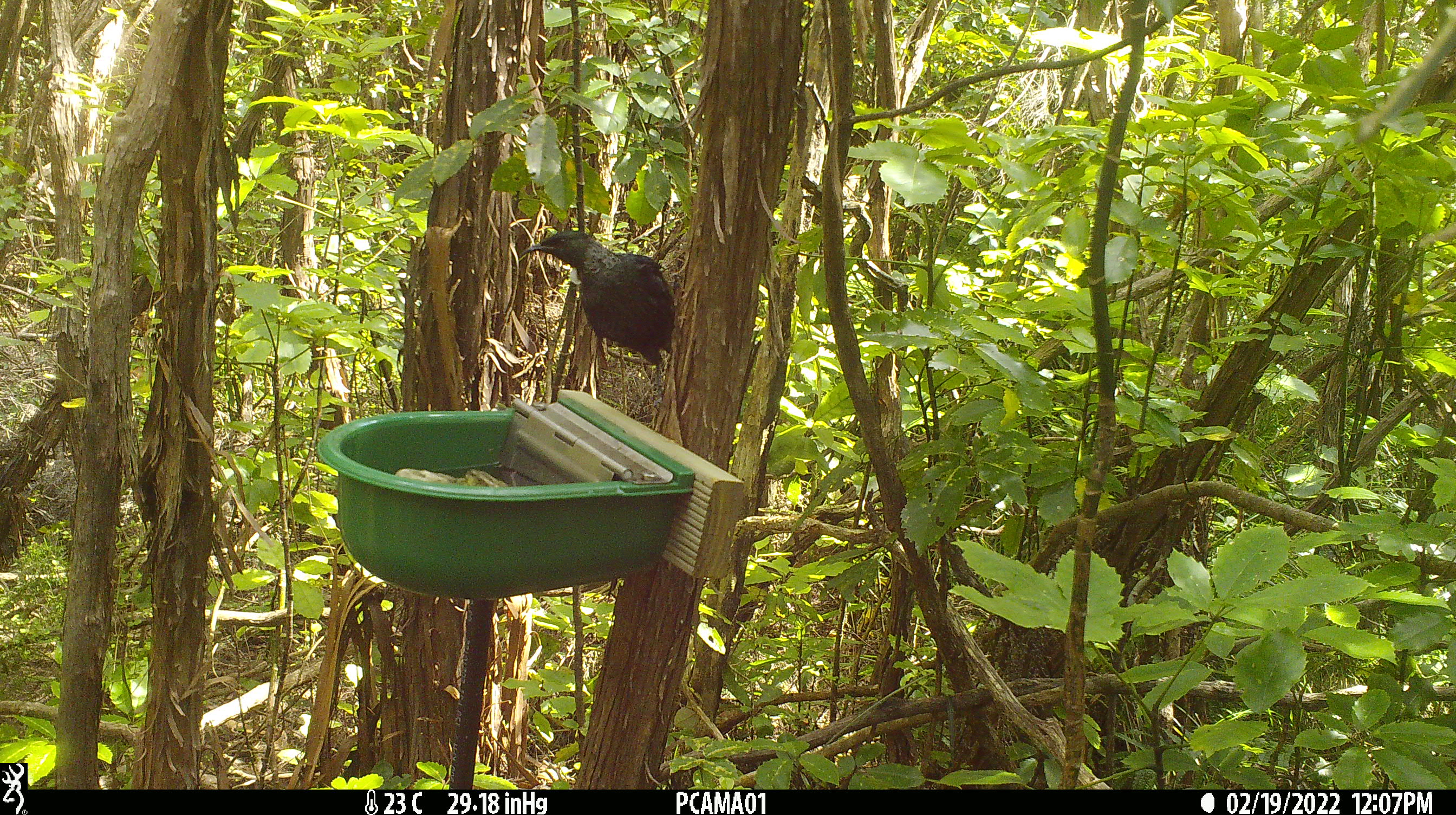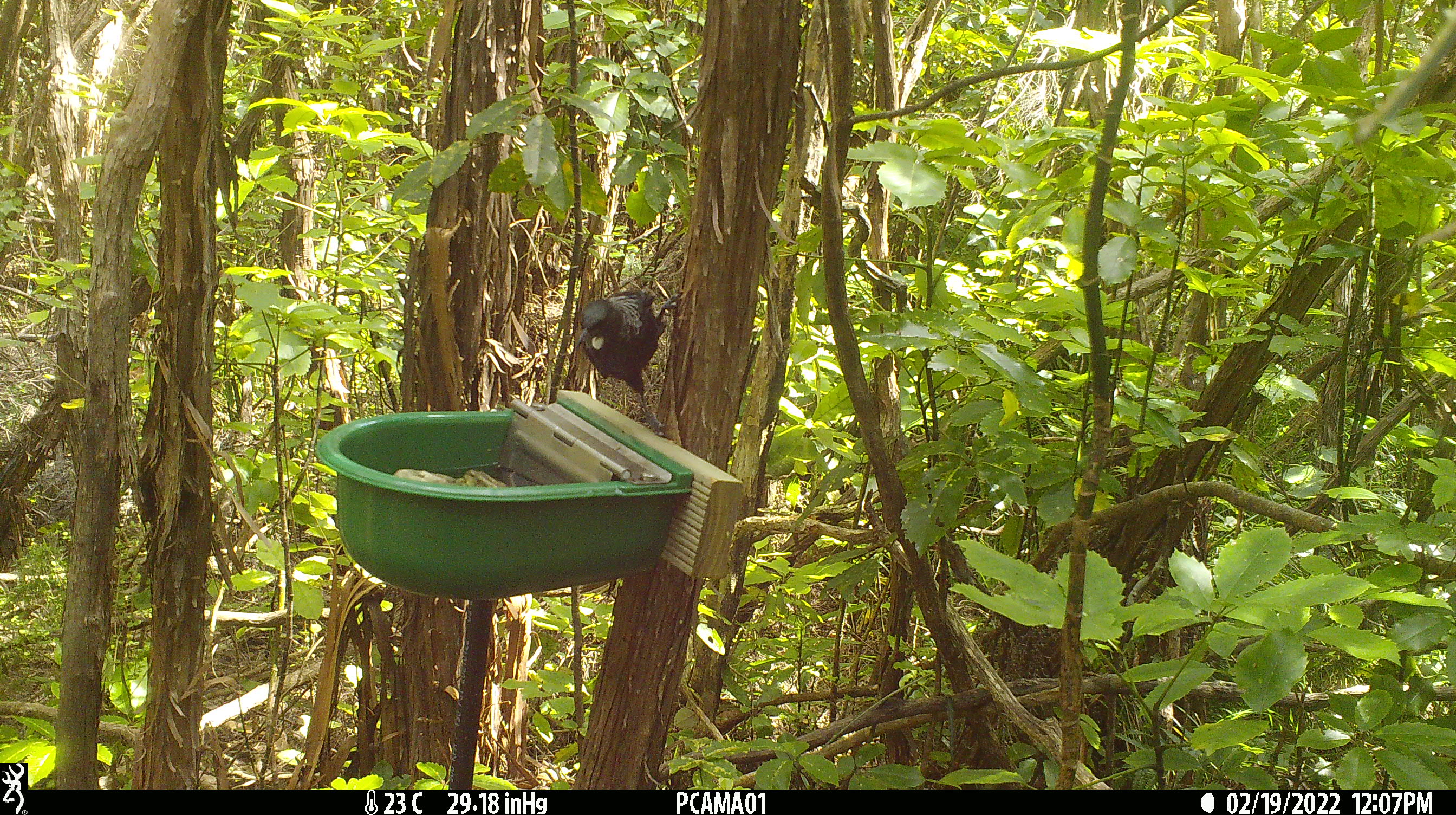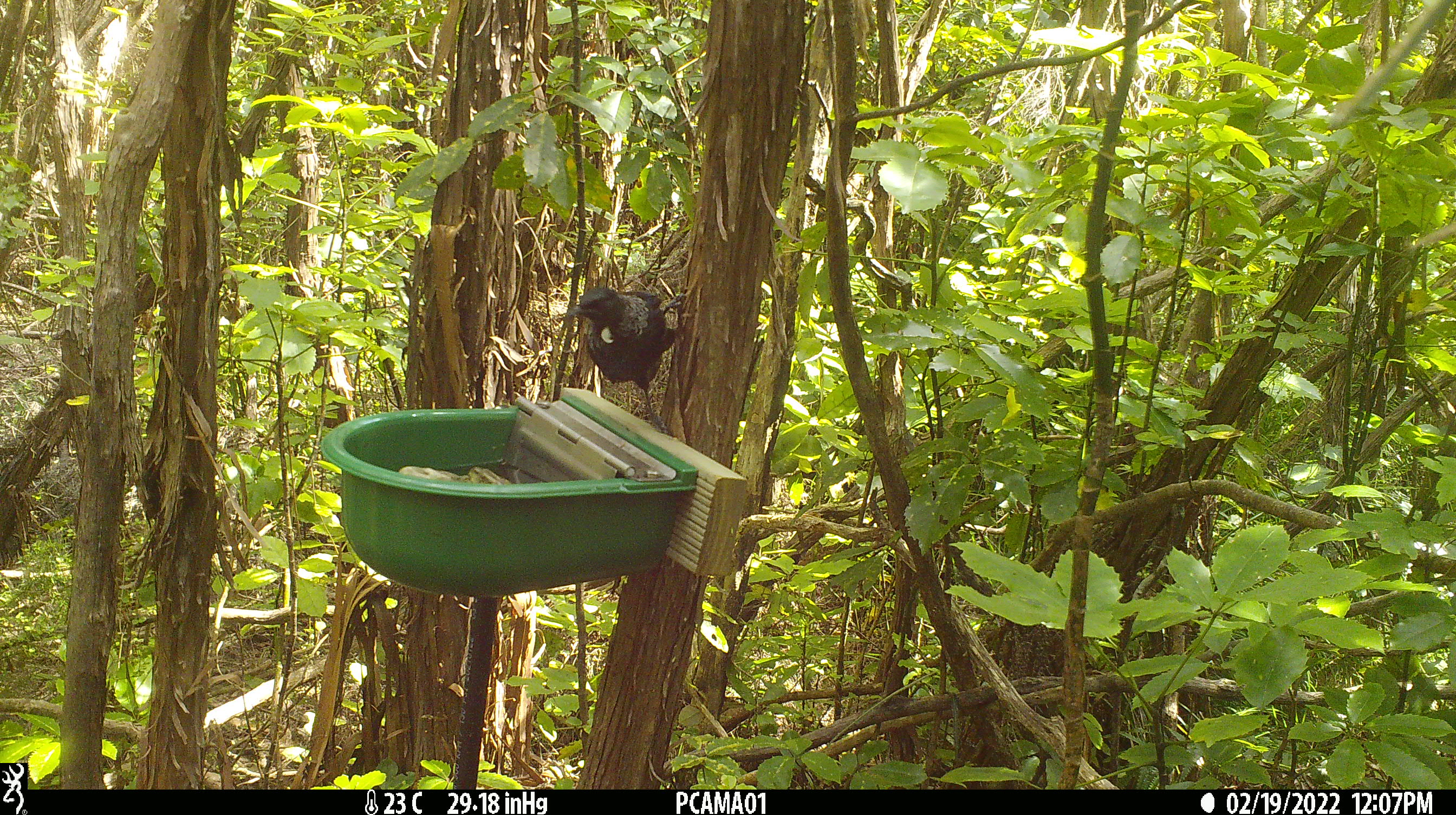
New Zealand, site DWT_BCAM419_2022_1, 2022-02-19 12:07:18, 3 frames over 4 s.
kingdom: Animalia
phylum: Chordata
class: Aves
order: Passeriformes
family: Meliphagidae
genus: Prosthemadera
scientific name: Prosthemadera novaeseelandiae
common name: tui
Tui (Prosthemadera novaeseelandiae).